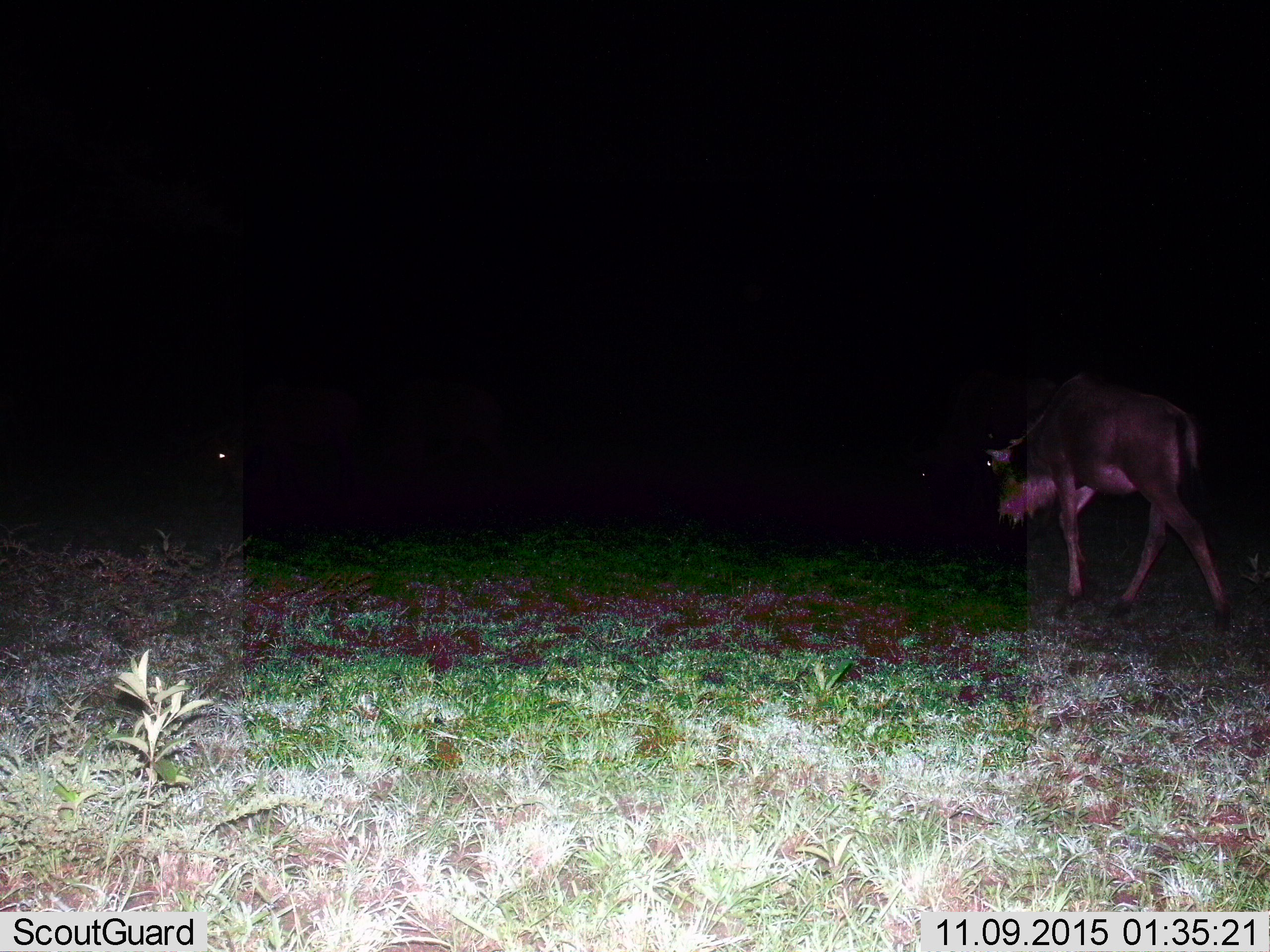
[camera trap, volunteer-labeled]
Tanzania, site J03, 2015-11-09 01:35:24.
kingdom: Animalia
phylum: Chordata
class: Mammalia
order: Artiodactyla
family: Bovidae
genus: Connochaetes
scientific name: Connochaetes taurinus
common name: blue wildebeest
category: wildebeest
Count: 1.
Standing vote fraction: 0%.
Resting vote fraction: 0%.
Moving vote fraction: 100%.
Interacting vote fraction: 0%.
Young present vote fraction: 0%.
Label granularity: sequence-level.